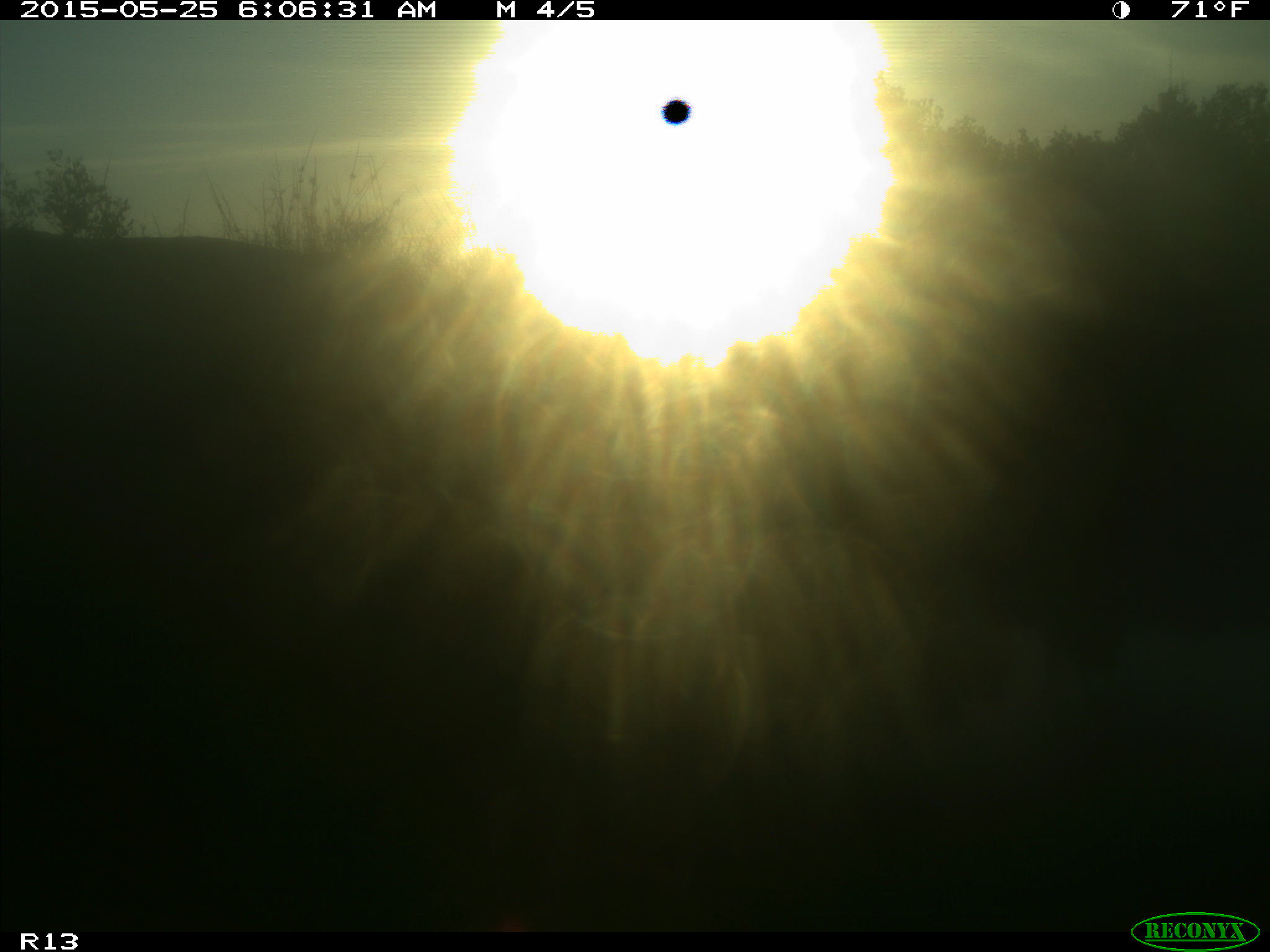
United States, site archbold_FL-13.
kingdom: Animalia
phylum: Chordata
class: Mammalia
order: Artiodactyla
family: Bovidae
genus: Bos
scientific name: Bos taurus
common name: domestic cow